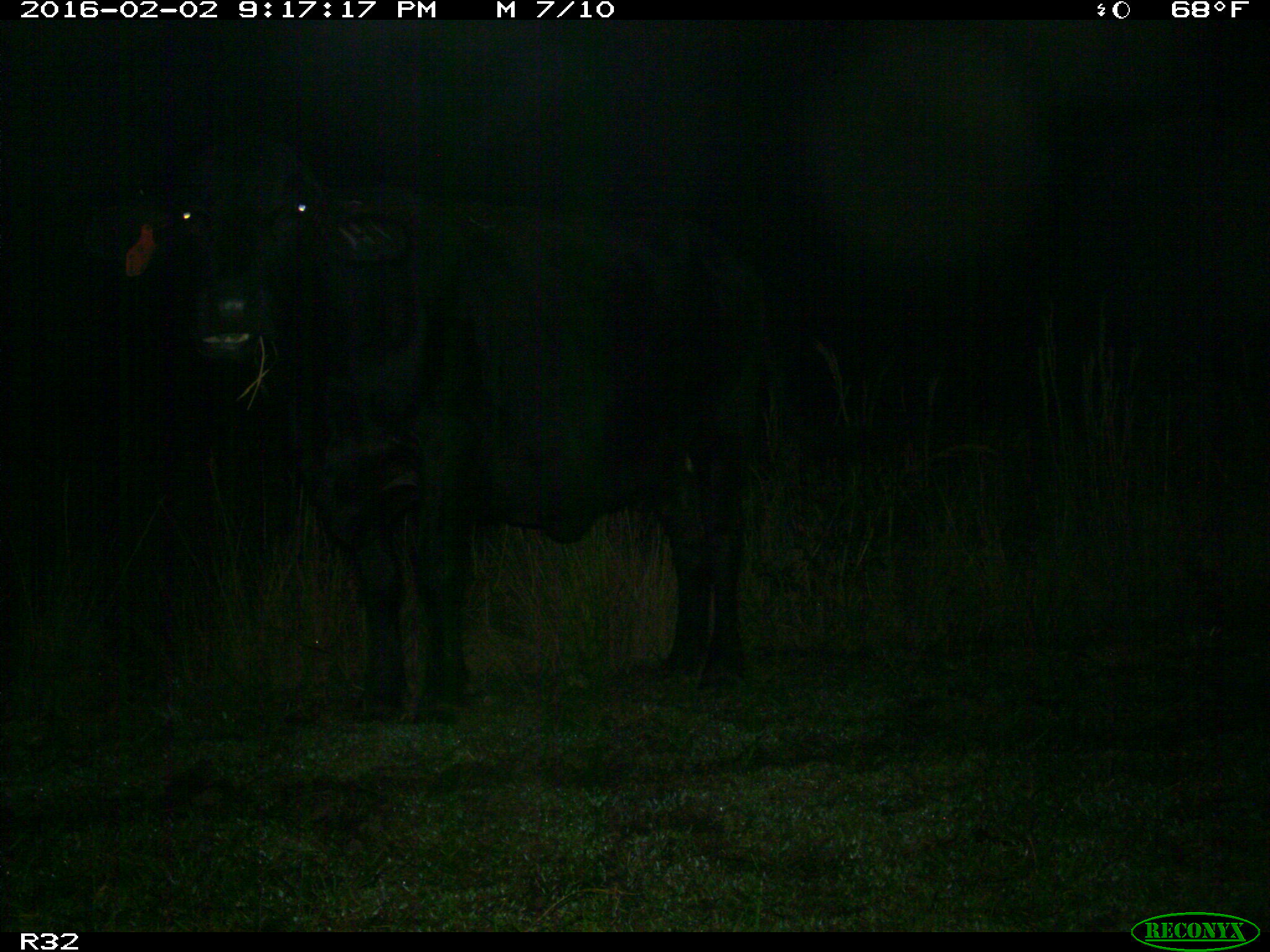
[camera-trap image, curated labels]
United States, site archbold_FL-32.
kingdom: Animalia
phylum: Chordata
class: Mammalia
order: Artiodactyla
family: Bovidae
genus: Bos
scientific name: Bos taurus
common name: domestic cow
Bos taurus (domestic cow).